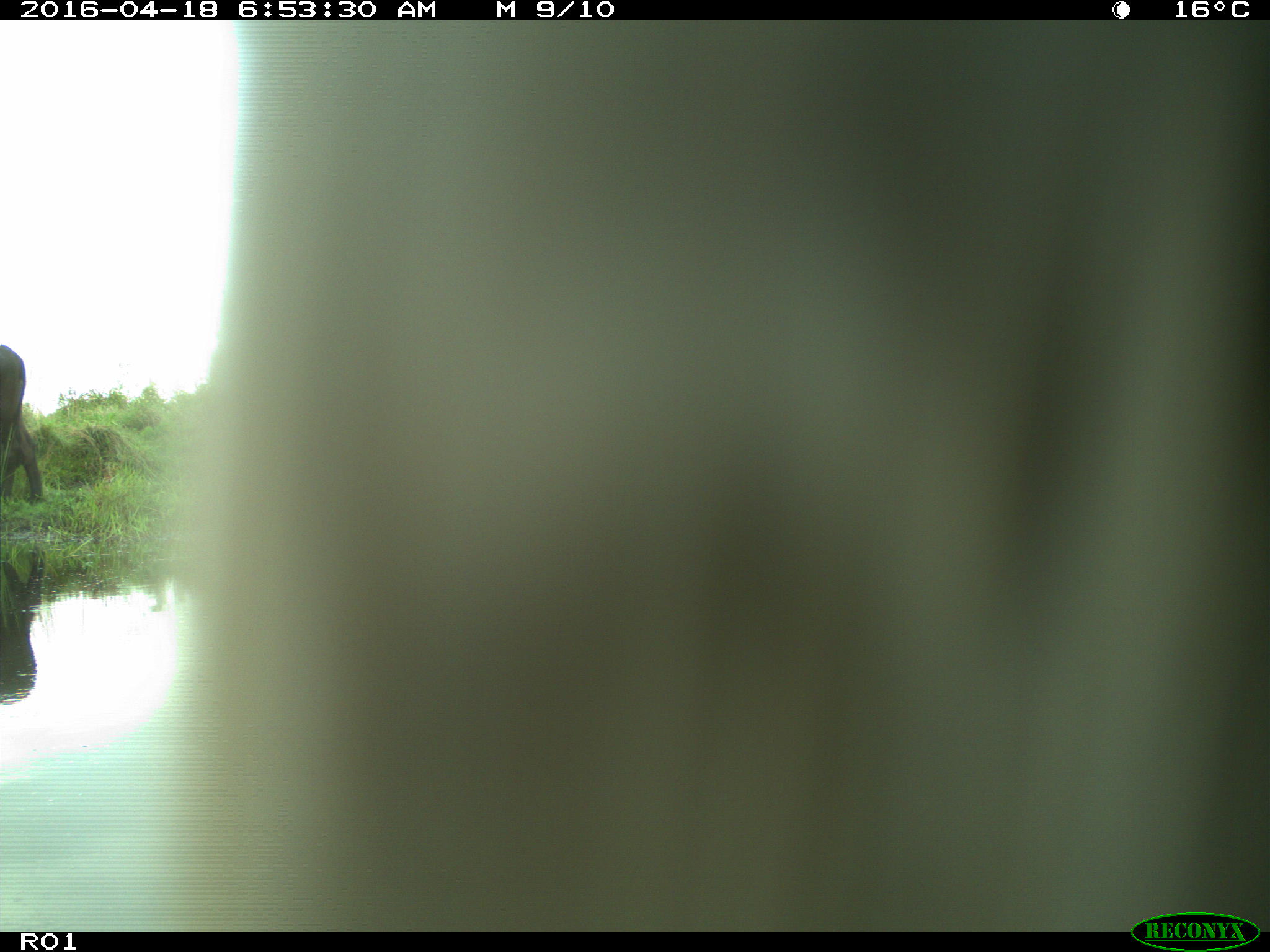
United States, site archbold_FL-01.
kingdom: Animalia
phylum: Chordata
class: Mammalia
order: Artiodactyla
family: Bovidae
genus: Bos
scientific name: Bos taurus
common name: domestic cow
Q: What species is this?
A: Bos taurus (domestic cow).